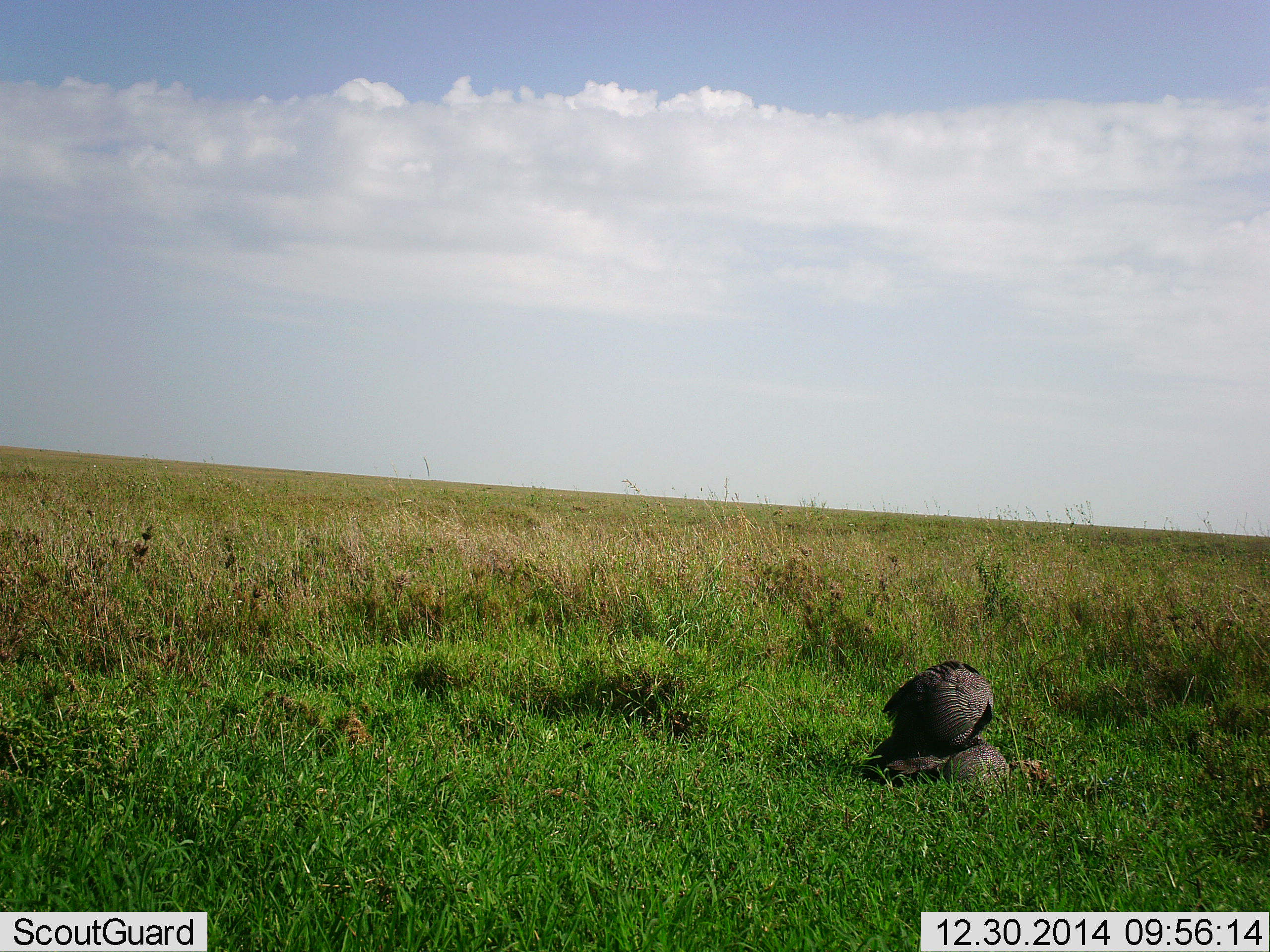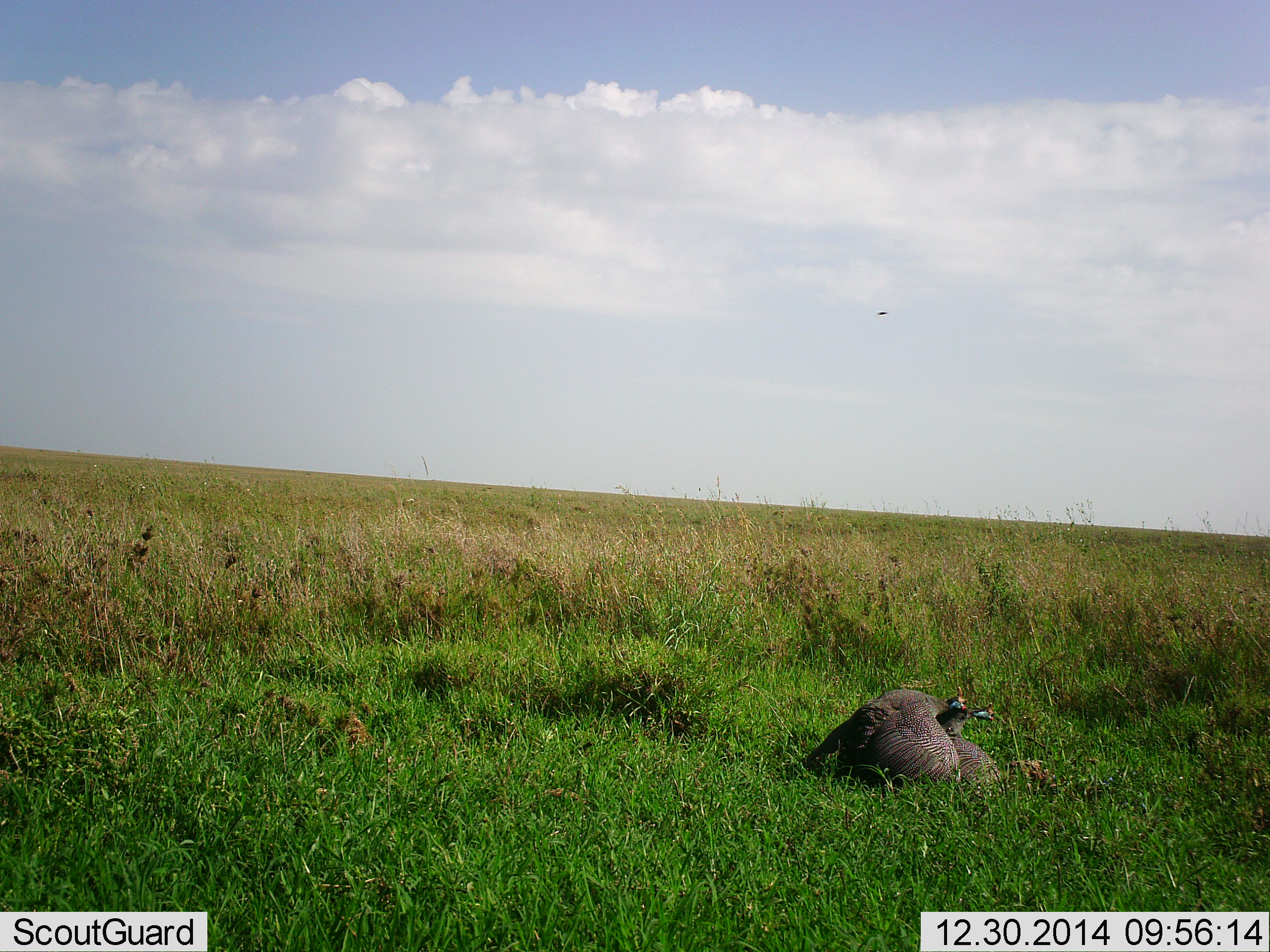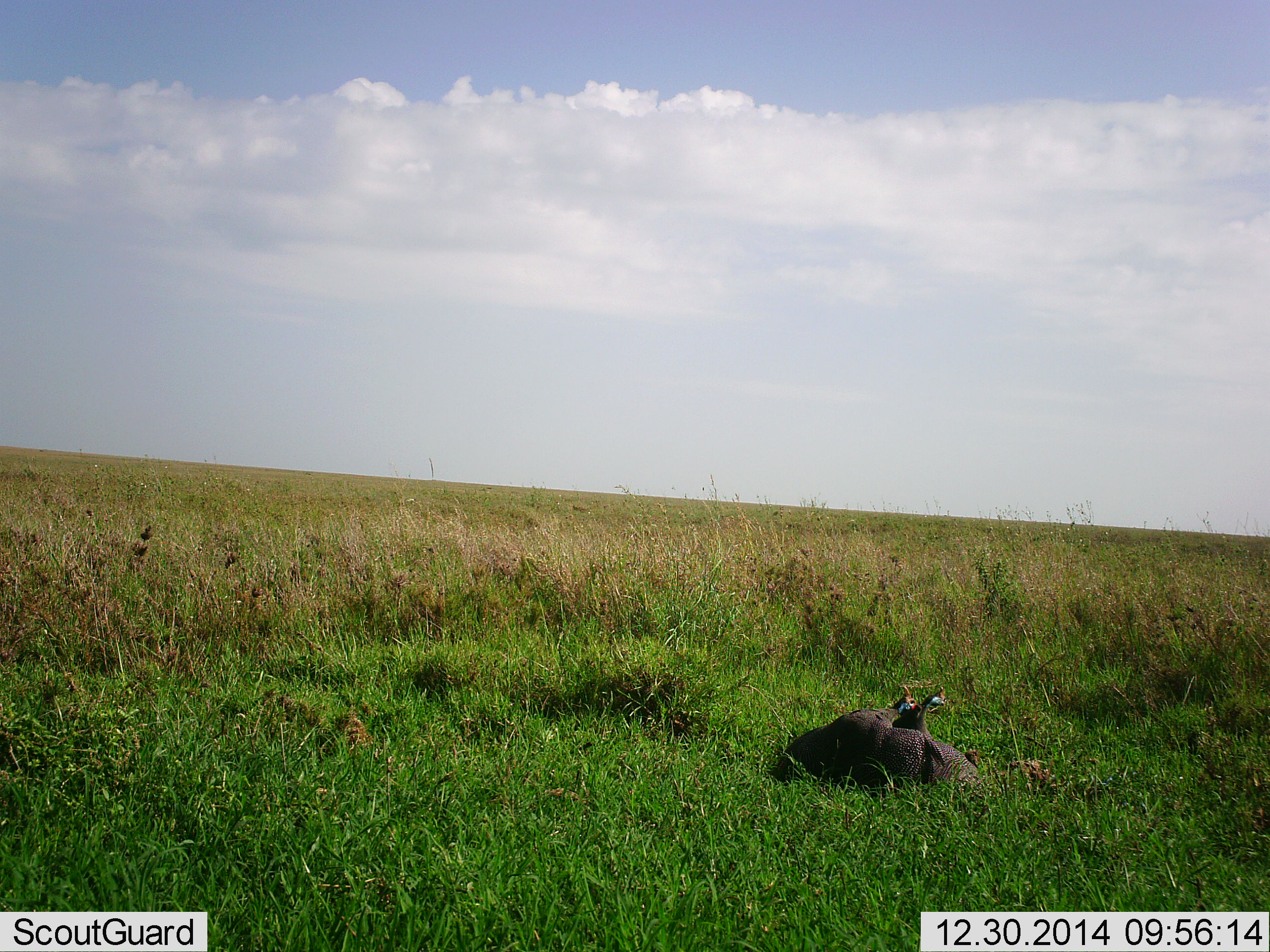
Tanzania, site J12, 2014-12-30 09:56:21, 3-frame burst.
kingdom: Animalia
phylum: Chordata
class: Aves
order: Galliformes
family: Numididae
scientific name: Numididae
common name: guinea fowl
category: guineafowl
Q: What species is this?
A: Guineafowl (guinea fowl) (Numididae).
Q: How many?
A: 2.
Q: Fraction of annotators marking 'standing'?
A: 0%.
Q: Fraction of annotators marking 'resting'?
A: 18%.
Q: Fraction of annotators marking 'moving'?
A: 9%.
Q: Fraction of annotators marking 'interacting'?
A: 73%.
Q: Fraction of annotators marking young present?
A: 0%.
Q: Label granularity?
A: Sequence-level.